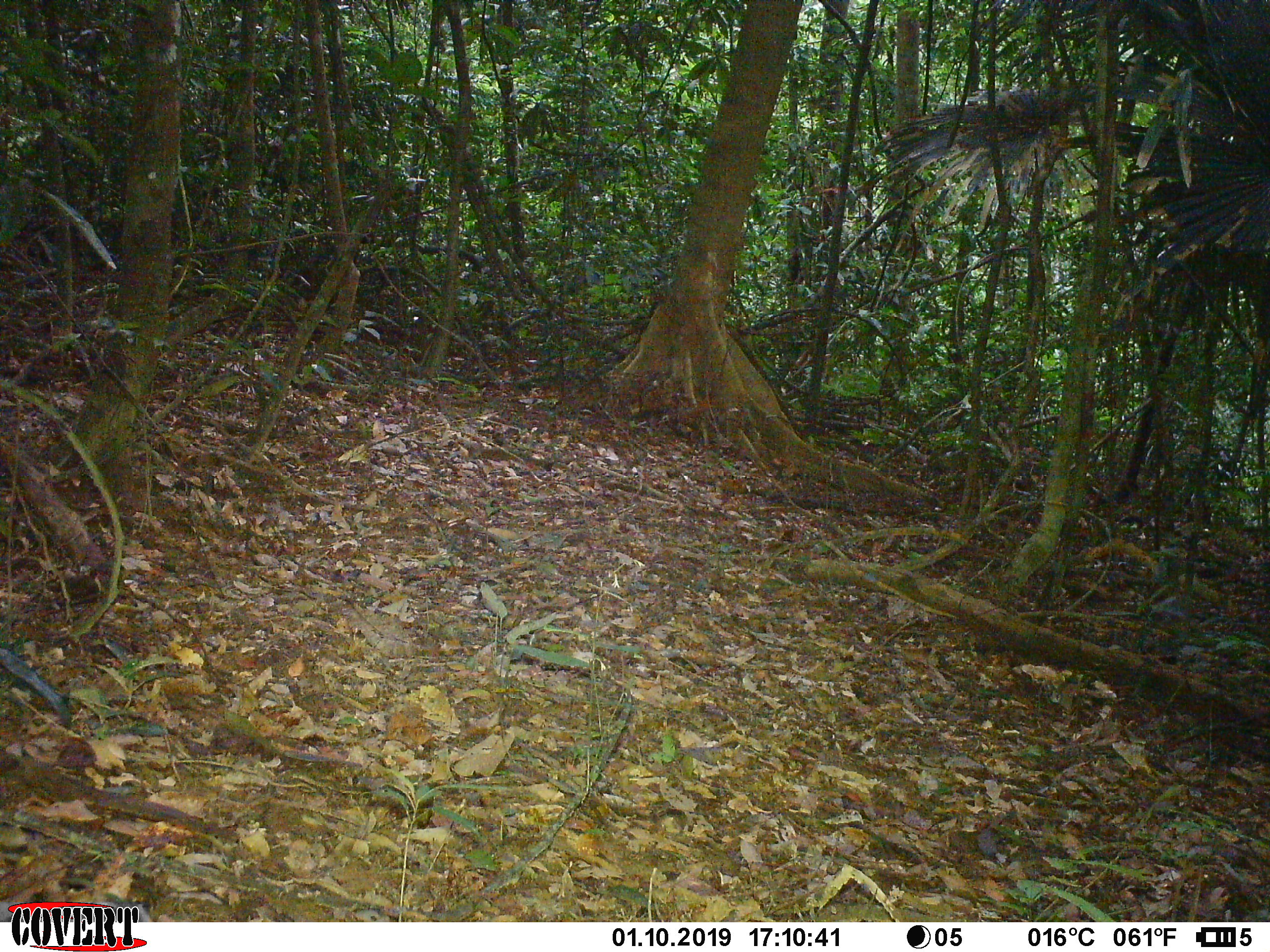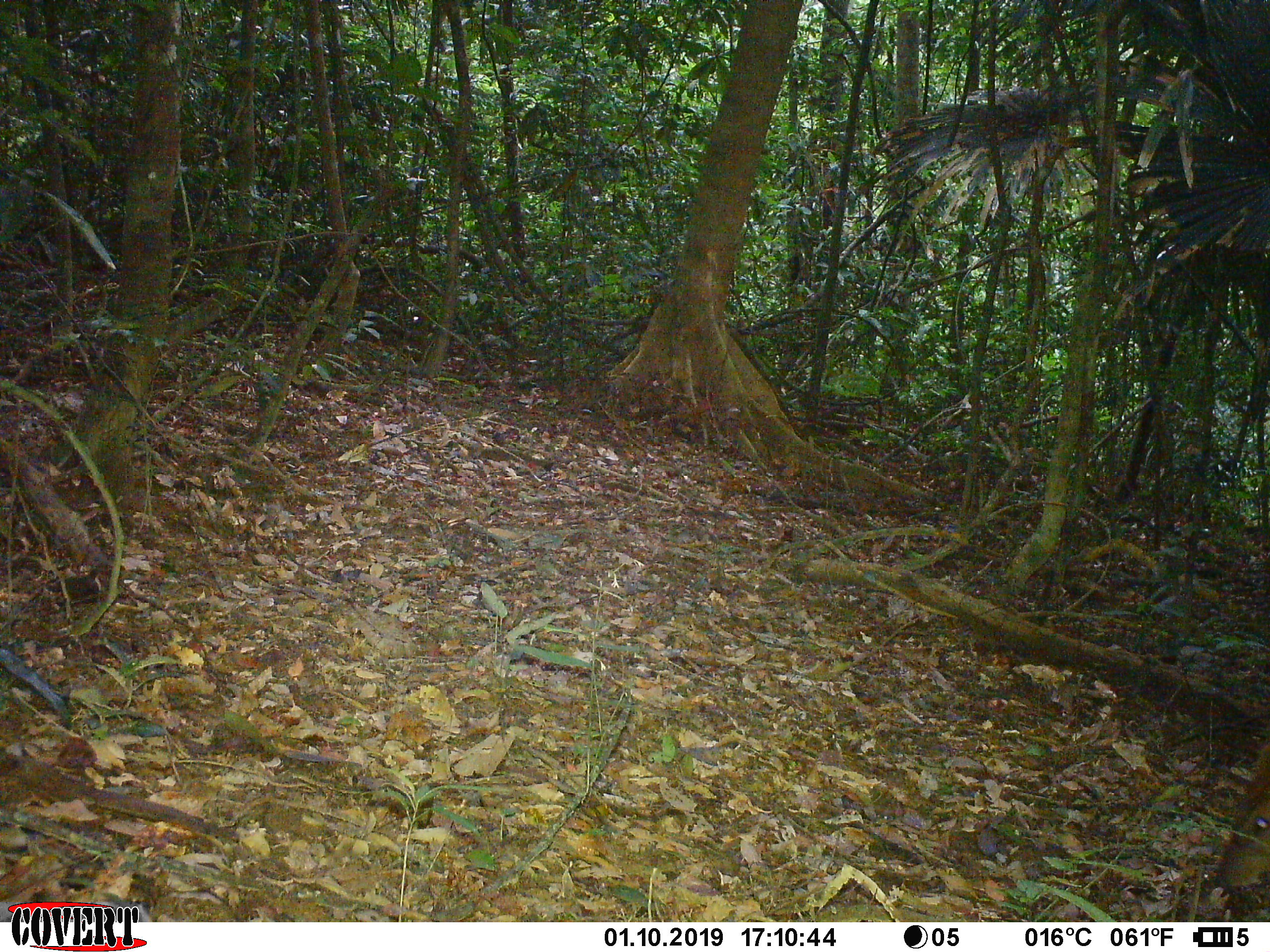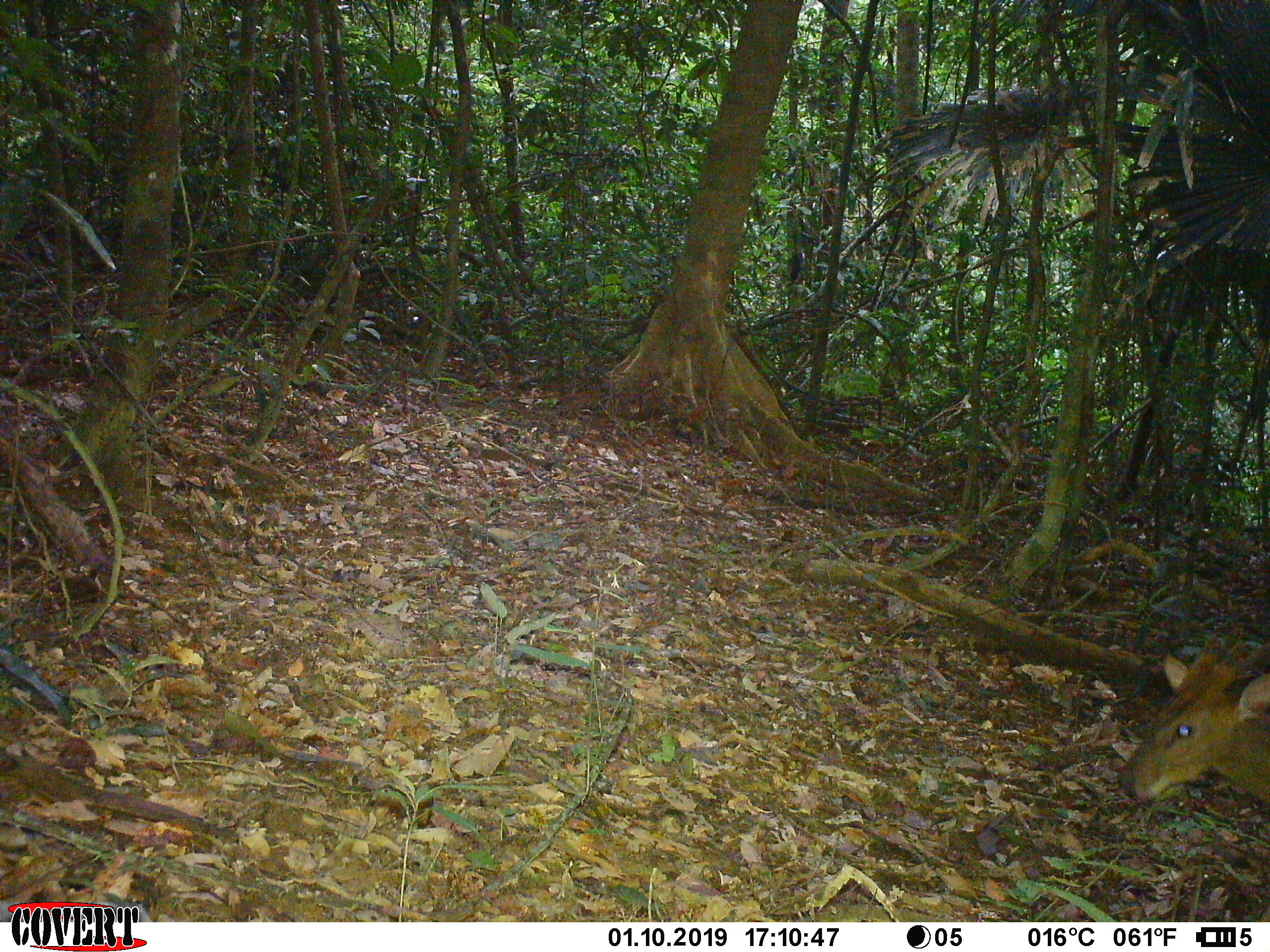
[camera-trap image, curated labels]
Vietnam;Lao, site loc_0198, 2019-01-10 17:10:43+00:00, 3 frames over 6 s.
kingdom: Animalia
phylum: Chordata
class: Mammalia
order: Artiodactyla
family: Cervidae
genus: Muntiacus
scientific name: Muntiacus vuquangensis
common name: large-antlered muntjac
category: large antlered muntjac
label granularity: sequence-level